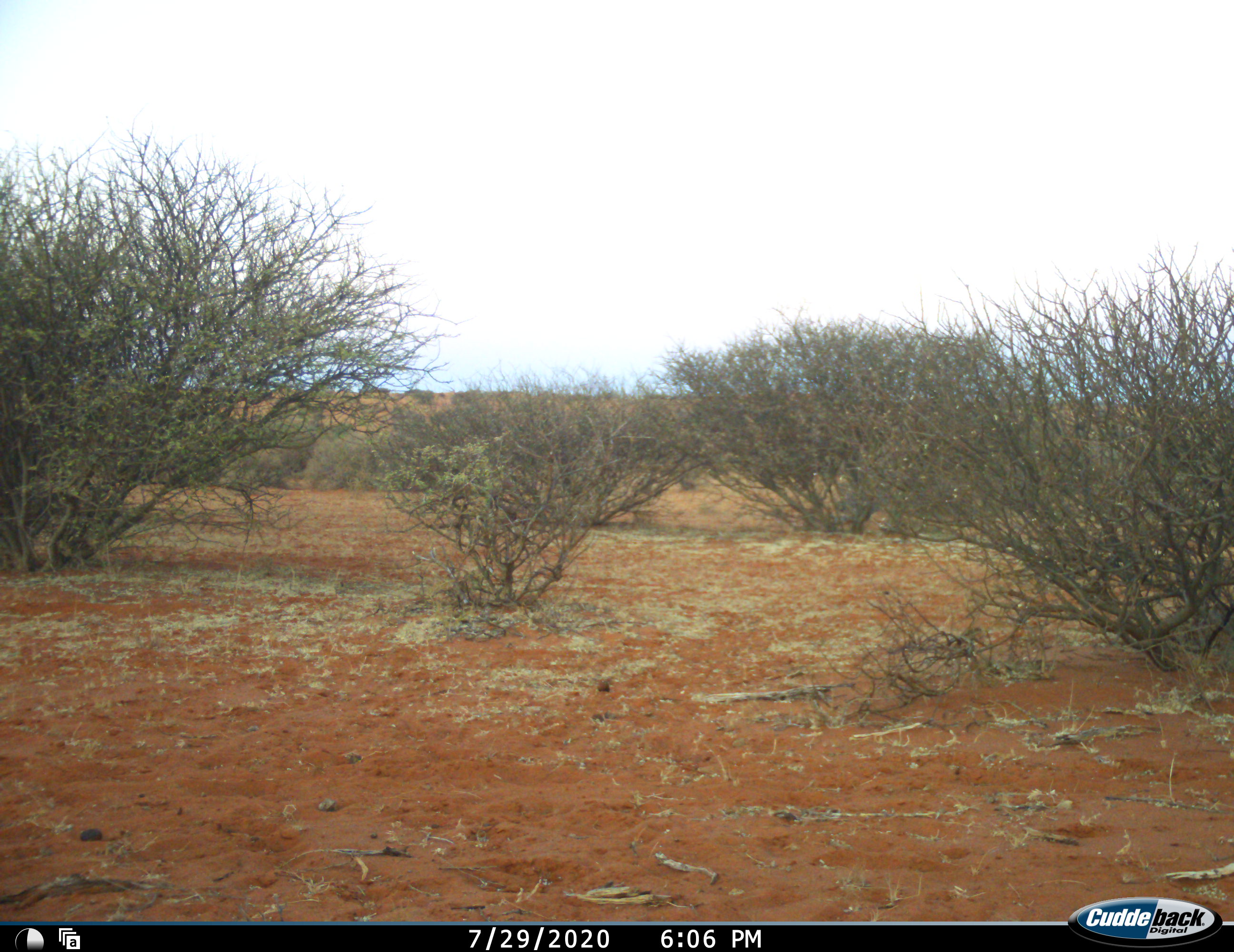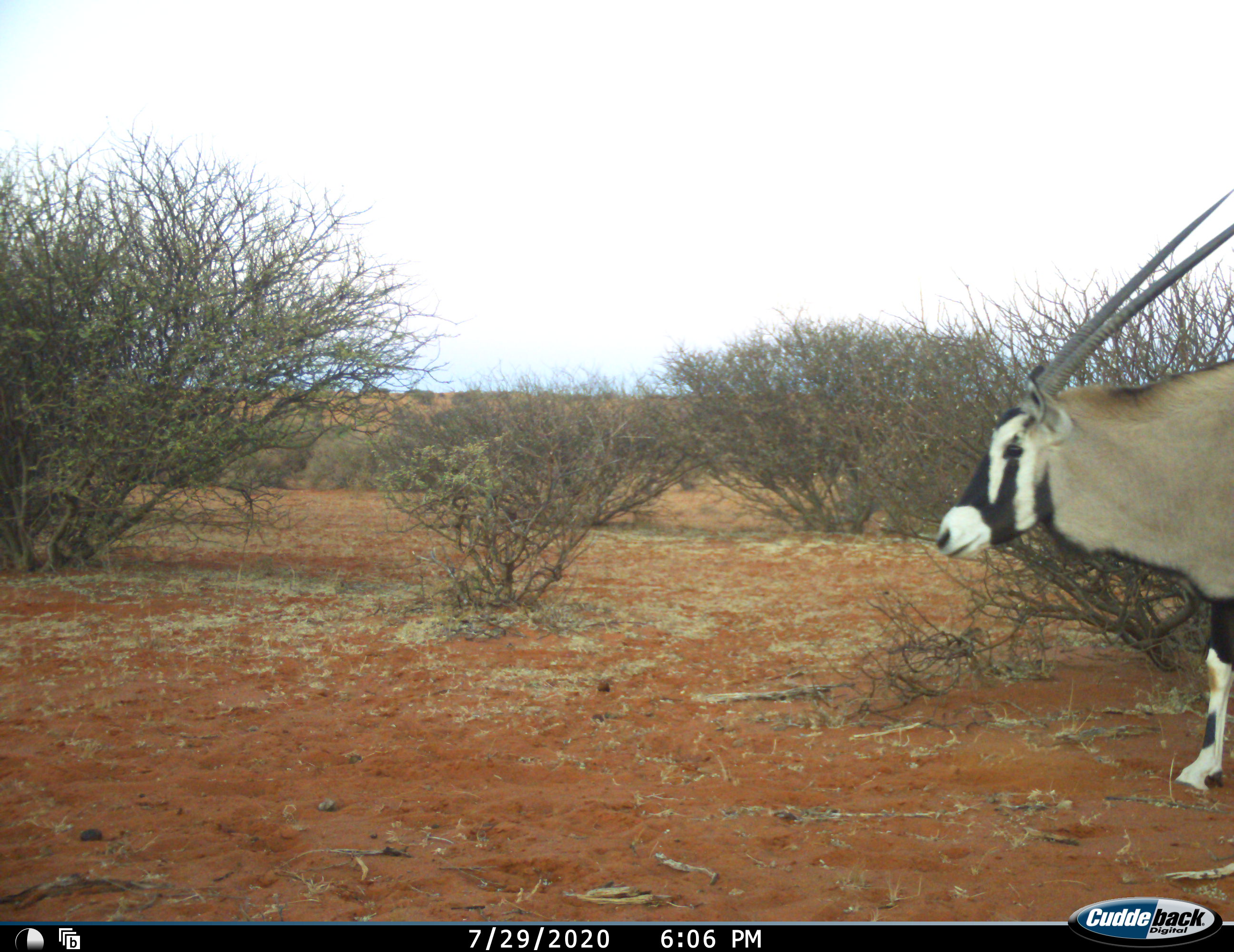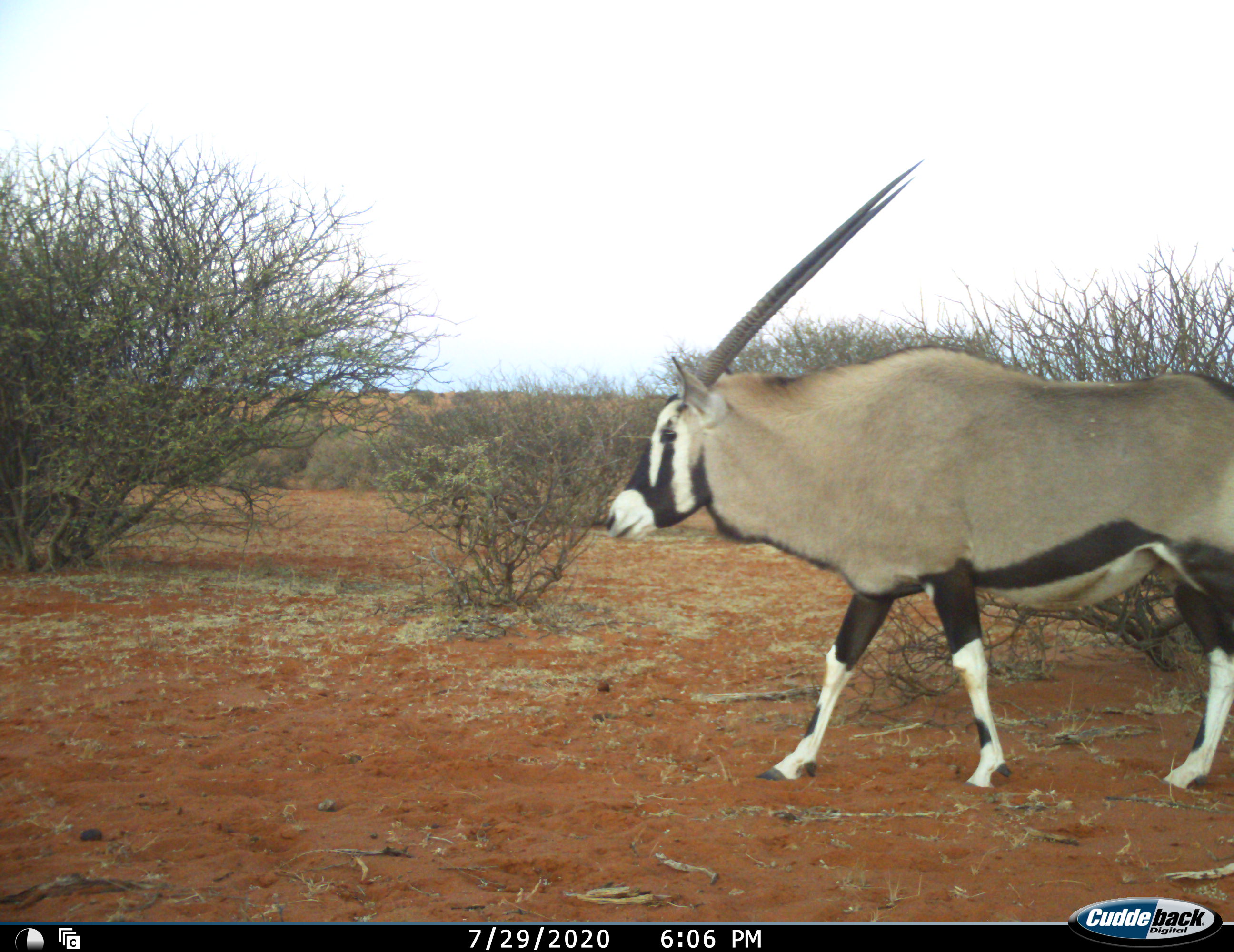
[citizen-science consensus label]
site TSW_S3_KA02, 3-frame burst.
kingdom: Animalia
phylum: Chordata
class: Mammalia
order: Artiodactyla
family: Bovidae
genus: Oryx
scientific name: Oryx gazella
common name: gemsbok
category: oryx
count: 1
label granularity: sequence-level